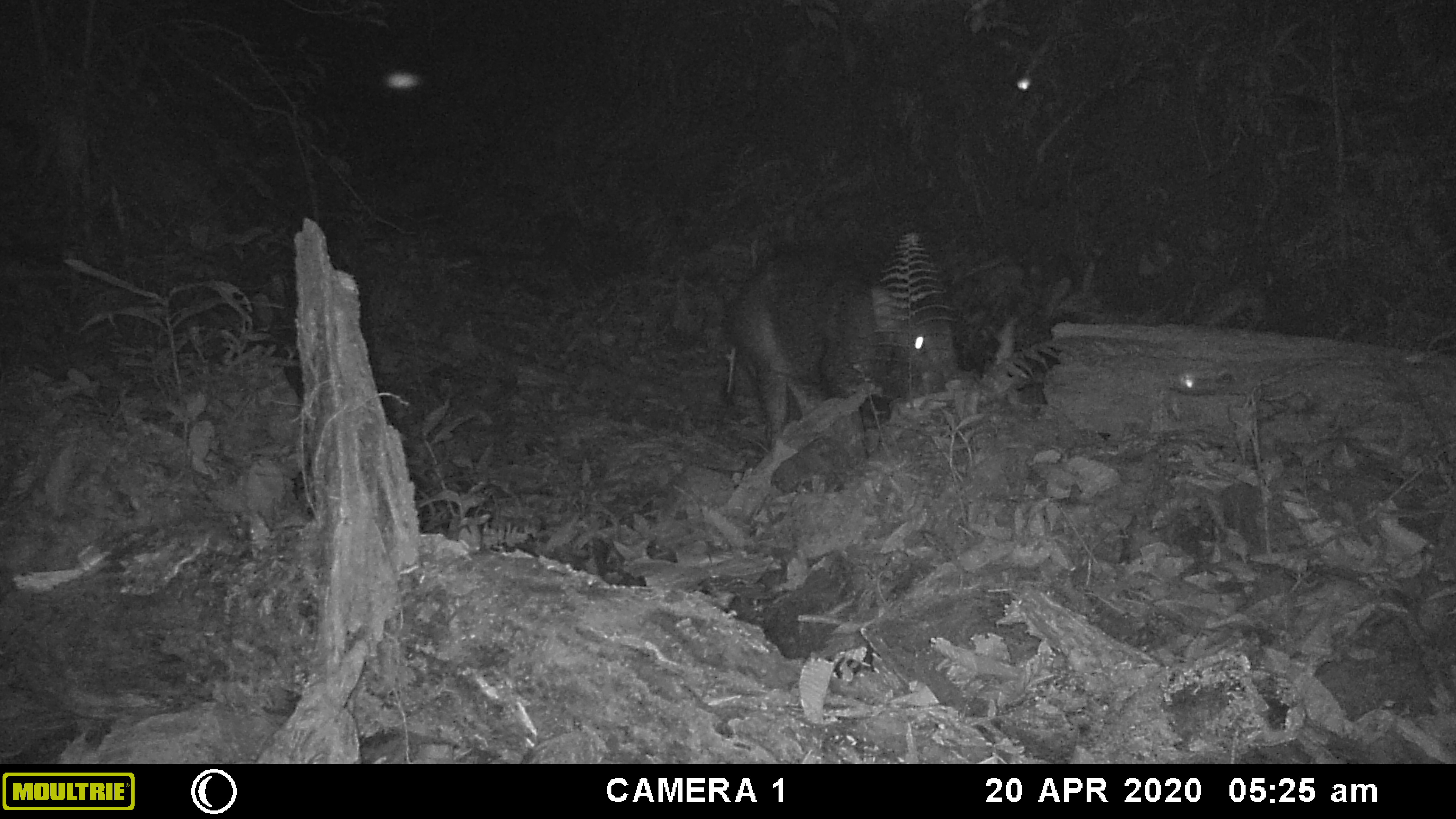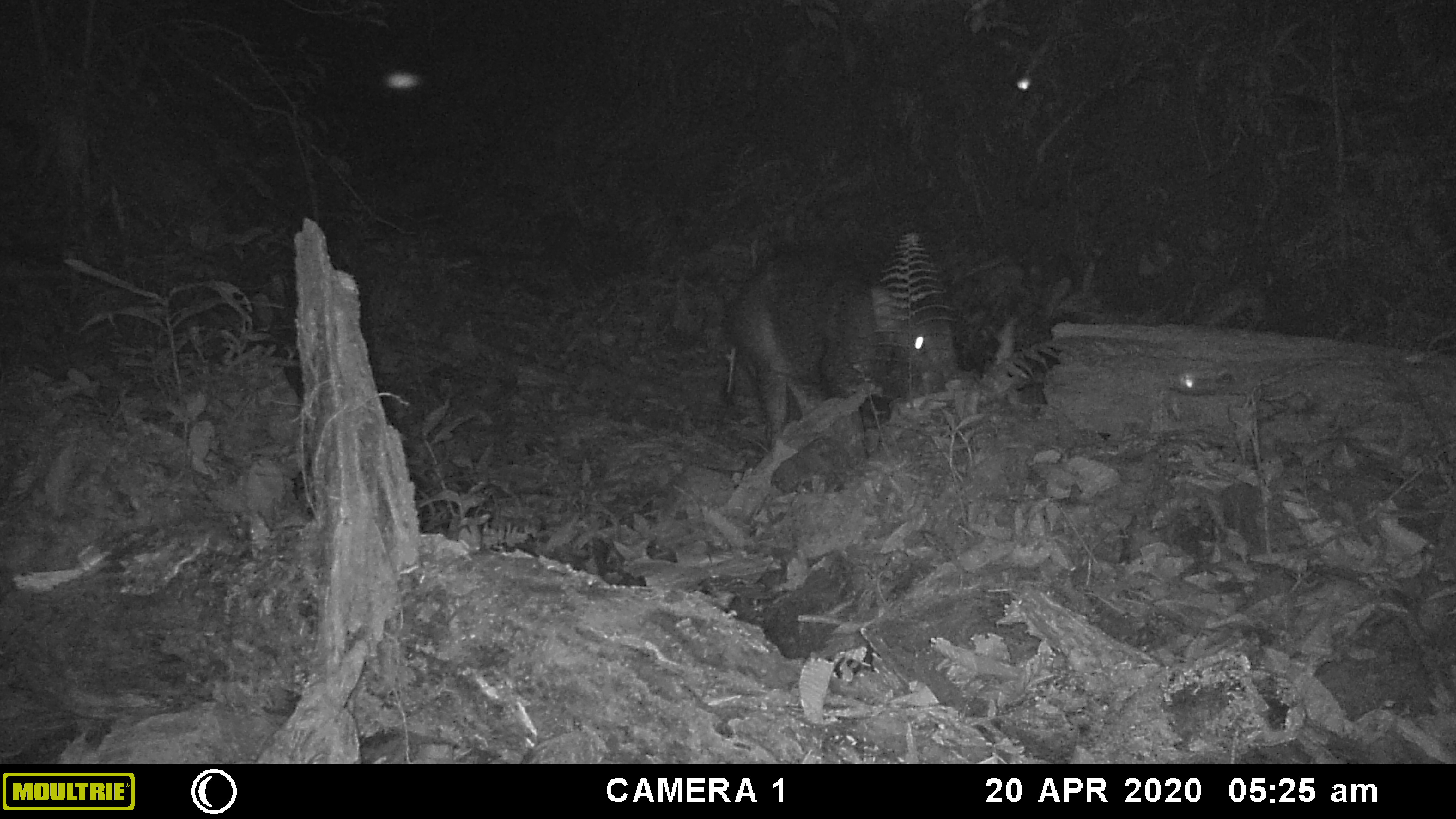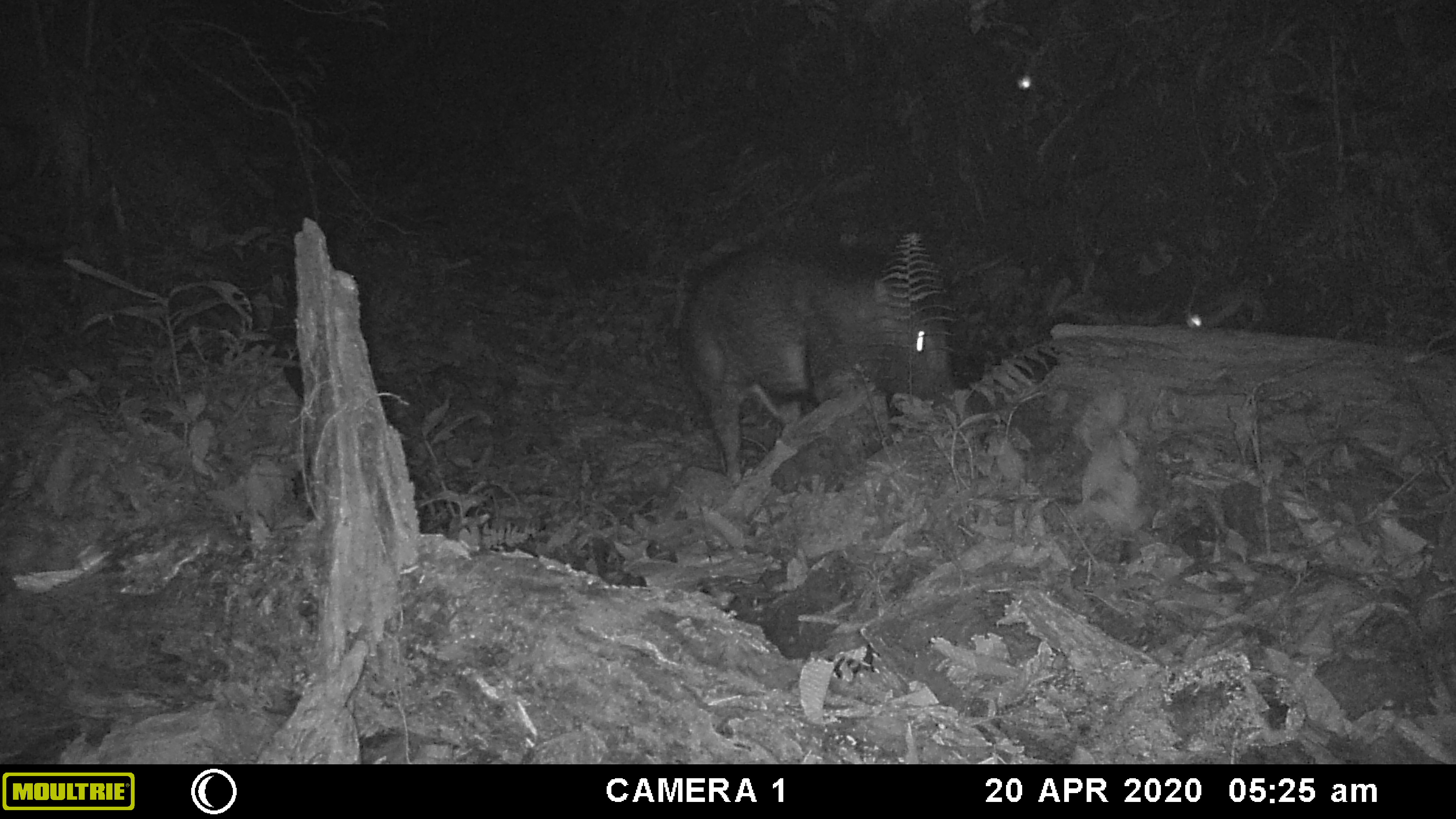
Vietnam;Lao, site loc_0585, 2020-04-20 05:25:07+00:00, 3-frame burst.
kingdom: Animalia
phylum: Arthropoda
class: Insecta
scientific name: Insecta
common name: insect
Insect (Insecta). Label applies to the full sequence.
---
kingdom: Animalia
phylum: Chordata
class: Mammalia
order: Artiodactyla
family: Suidae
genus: Sus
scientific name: Sus scrofa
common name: eurasian wild pig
Eurasian wild pig (Sus scrofa). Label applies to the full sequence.